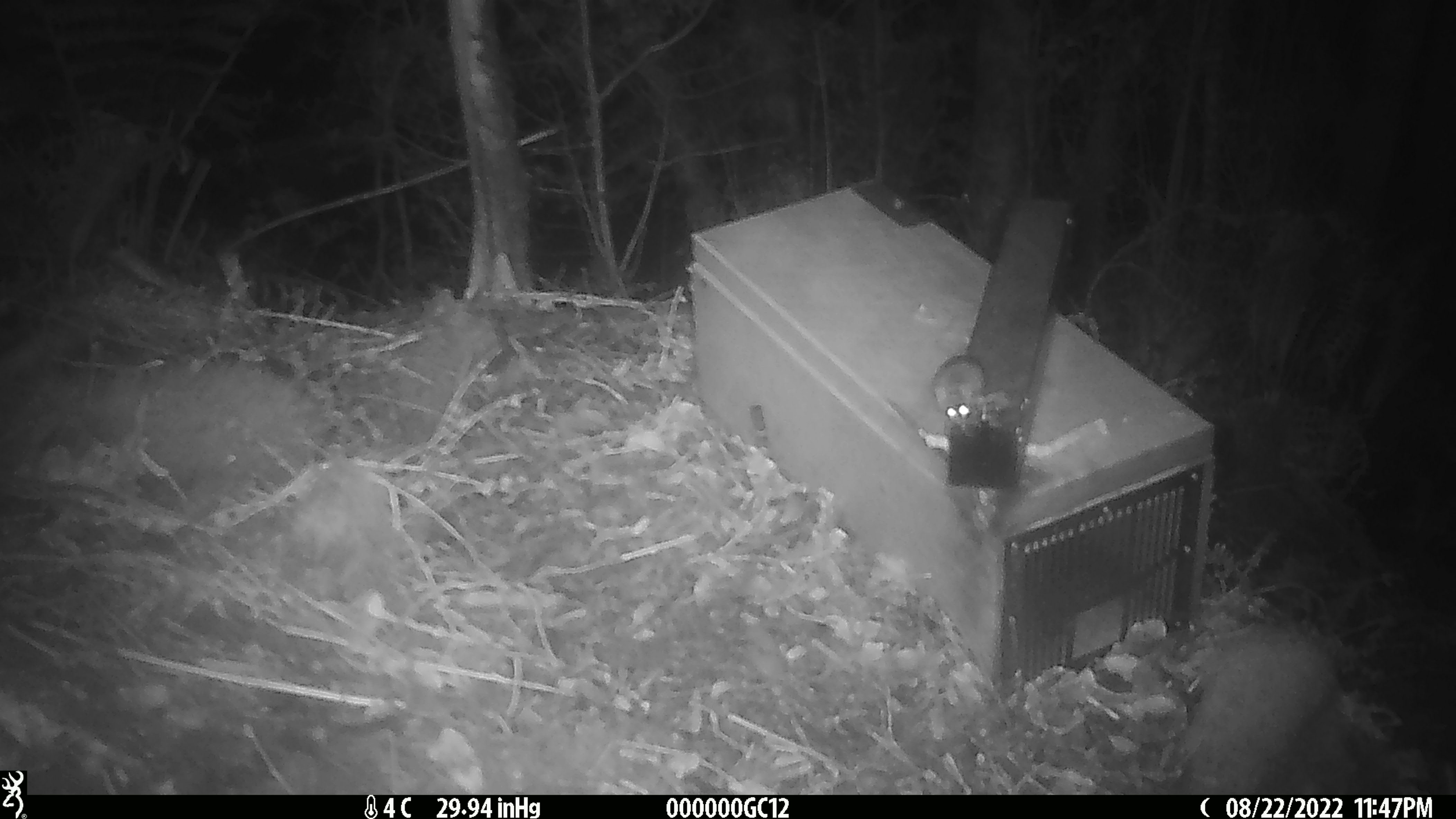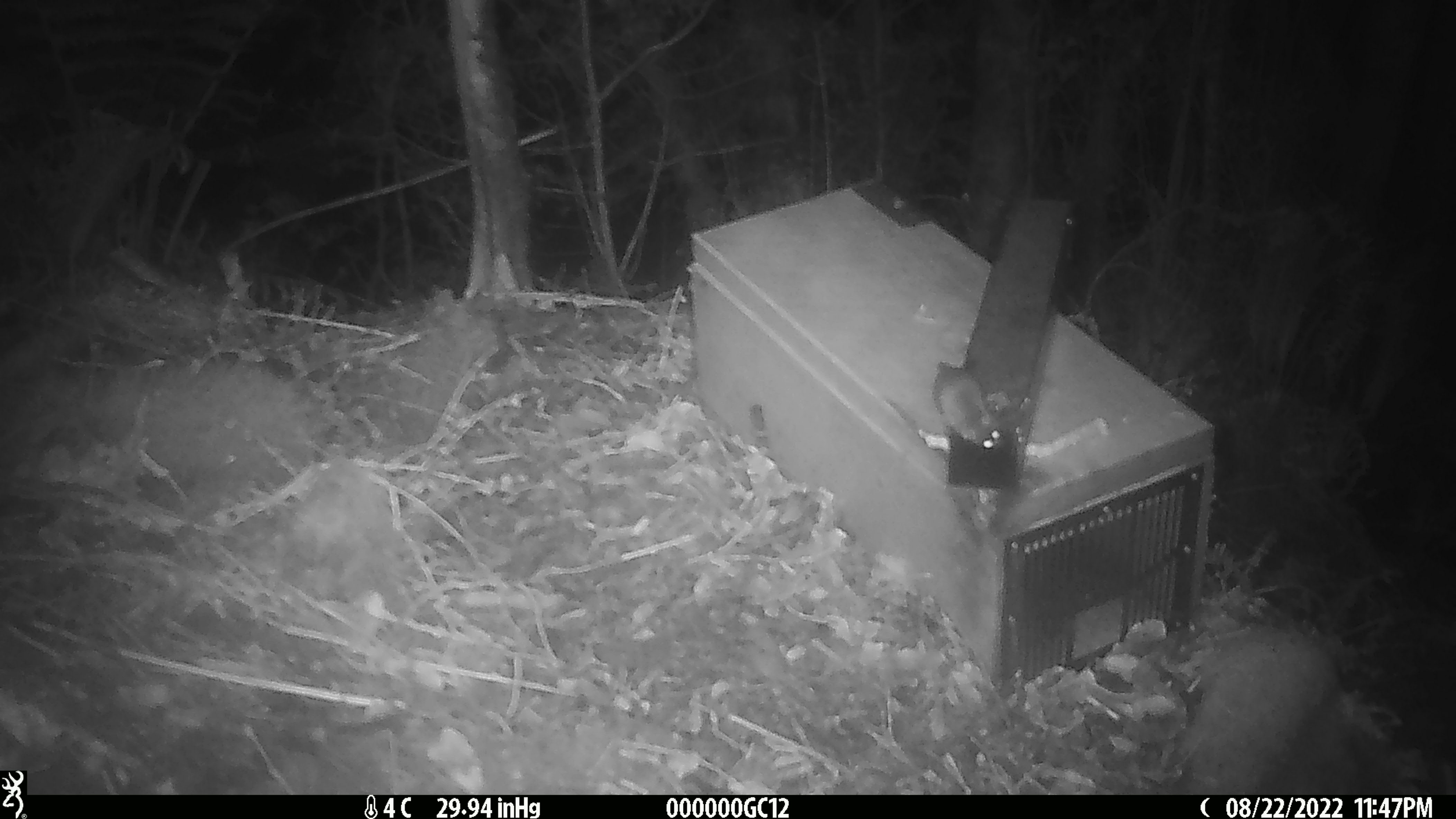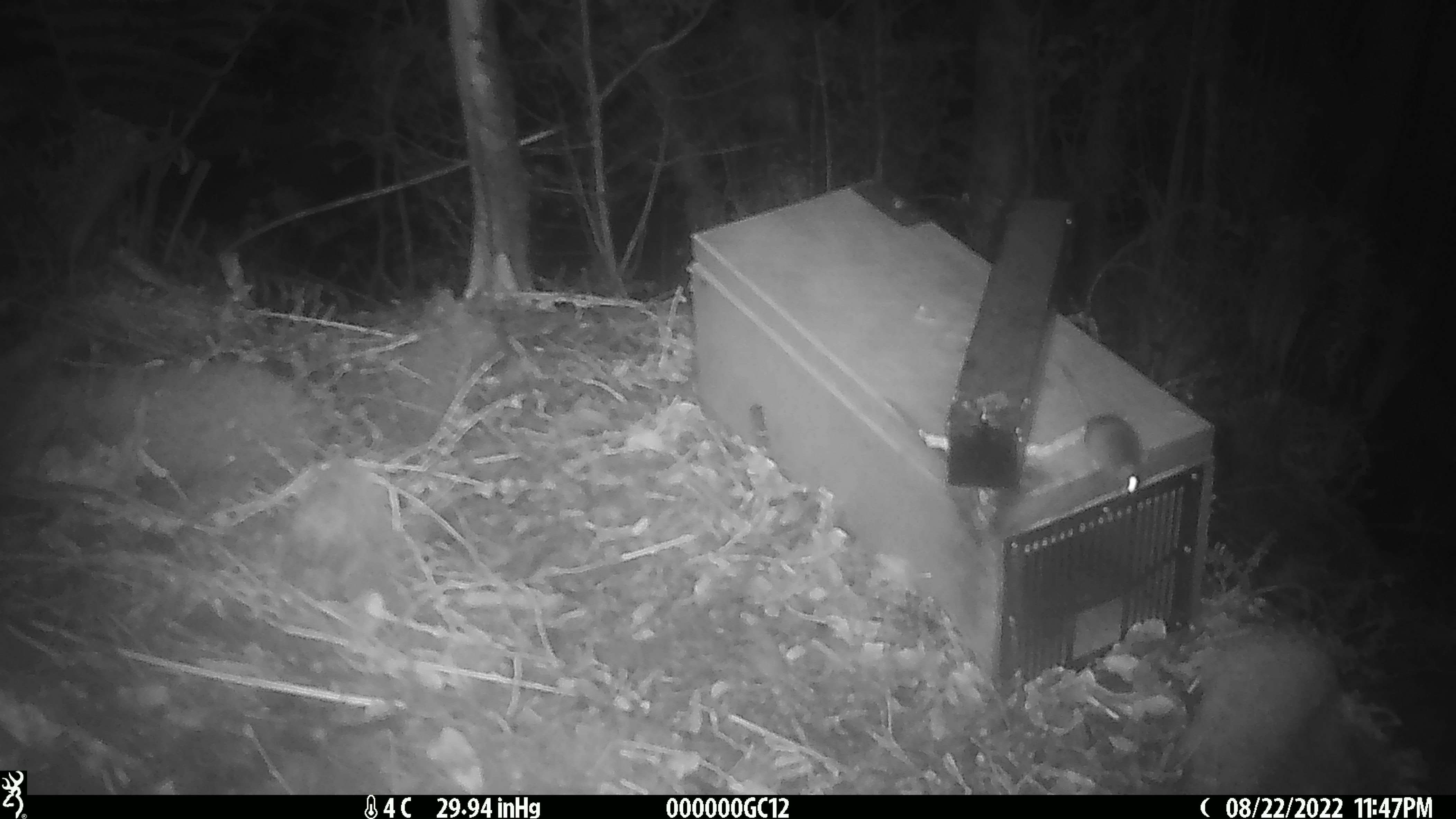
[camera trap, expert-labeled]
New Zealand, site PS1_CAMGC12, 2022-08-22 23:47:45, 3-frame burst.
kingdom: Animalia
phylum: Chordata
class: Mammalia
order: Rodentia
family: Muridae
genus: Mus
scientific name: Mus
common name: mouse